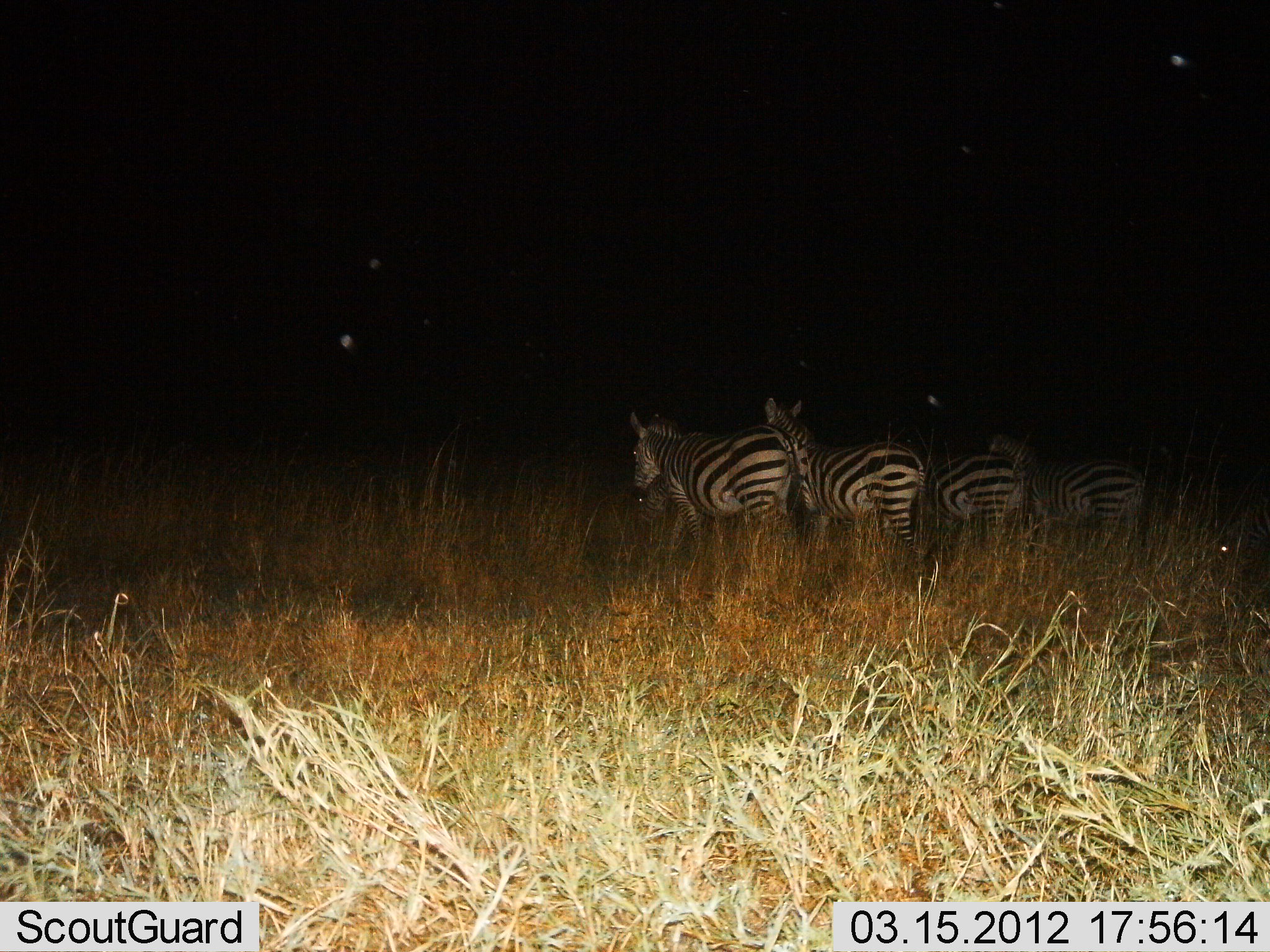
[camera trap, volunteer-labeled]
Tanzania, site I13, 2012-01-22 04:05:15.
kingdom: Animalia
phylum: Chordata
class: Mammalia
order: Perissodactyla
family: Equidae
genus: Equus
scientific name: Equus quagga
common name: plains zebra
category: zebra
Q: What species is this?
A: Zebra (plains zebra) (Equus quagga).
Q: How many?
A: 4.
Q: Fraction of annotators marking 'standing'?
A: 86%.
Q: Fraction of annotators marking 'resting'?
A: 0%.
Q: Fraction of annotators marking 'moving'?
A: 19%.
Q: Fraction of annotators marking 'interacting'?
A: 0%.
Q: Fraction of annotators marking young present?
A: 0%.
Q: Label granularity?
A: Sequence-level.